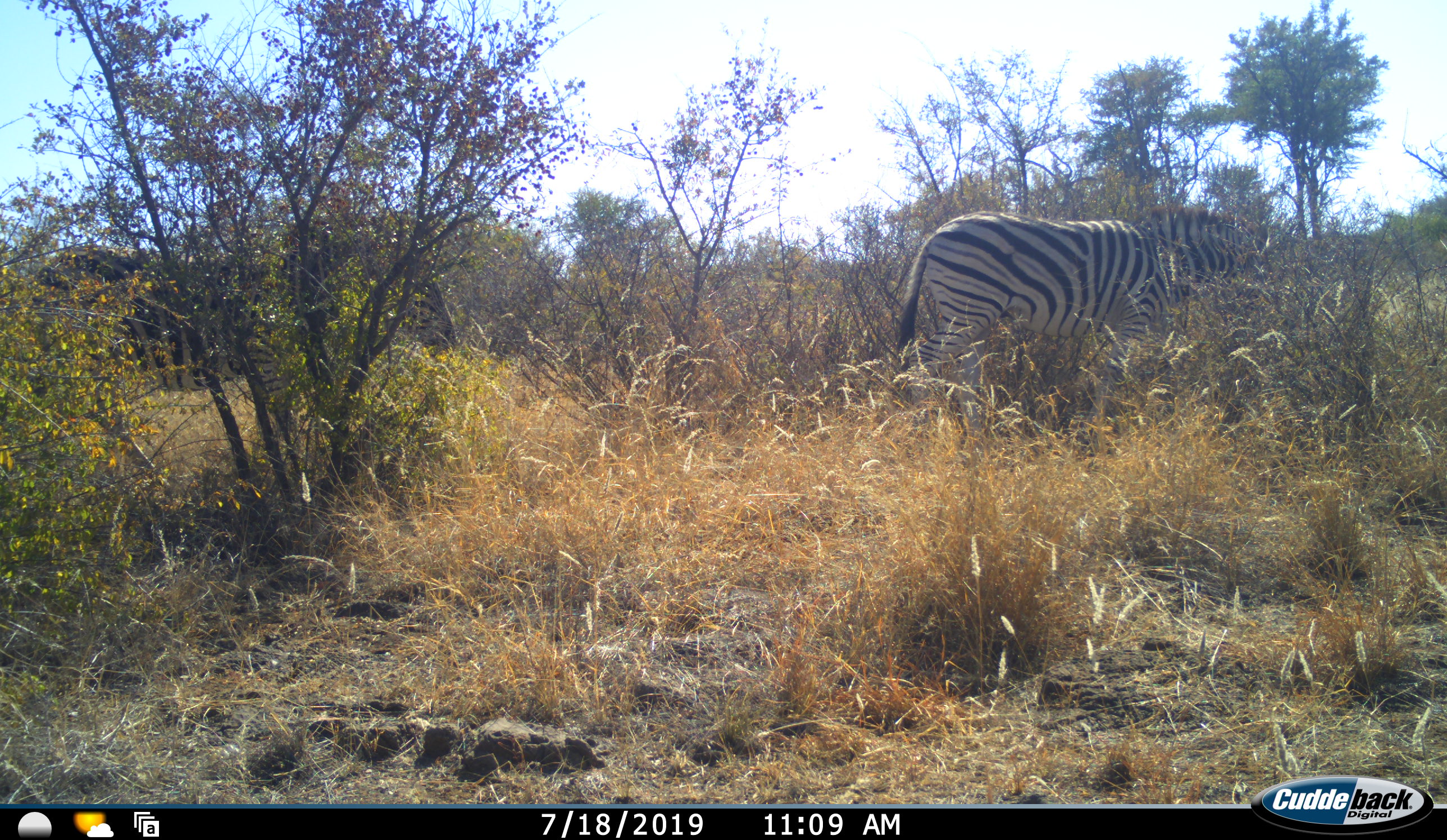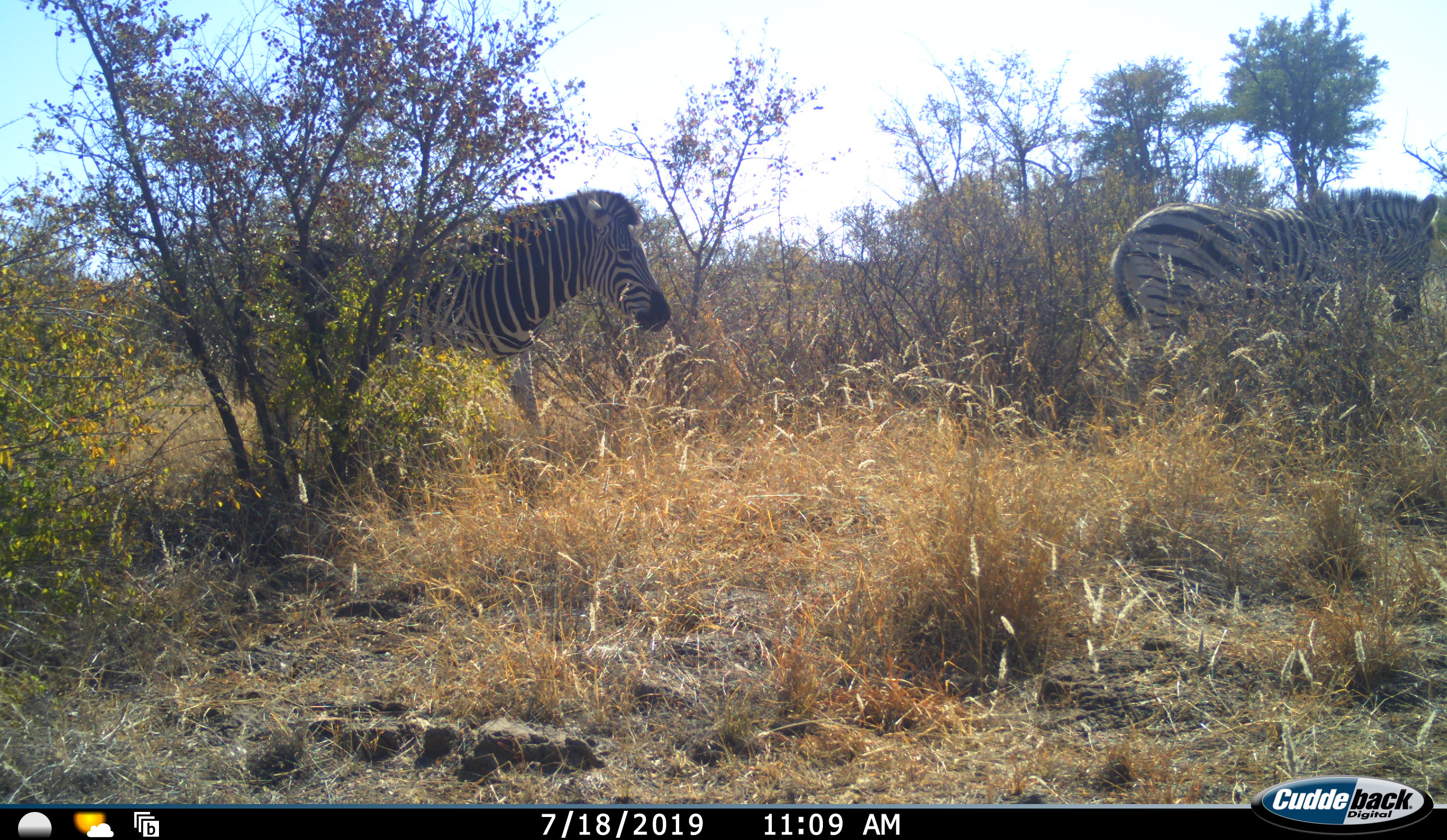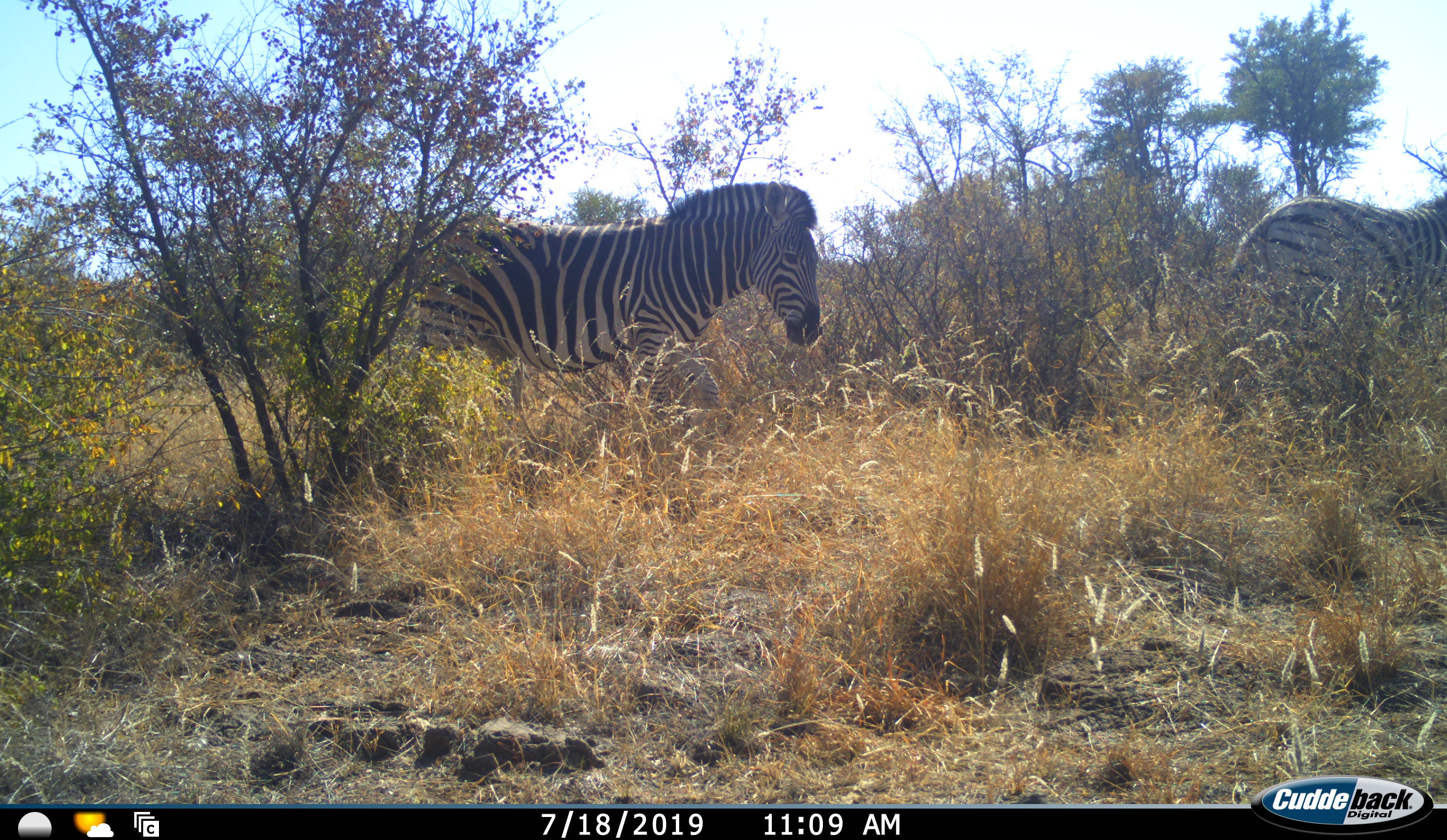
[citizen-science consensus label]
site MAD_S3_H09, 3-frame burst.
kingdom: Animalia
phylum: Chordata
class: Mammalia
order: Perissodactyla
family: Equidae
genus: Equus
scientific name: Equus quagga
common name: plains zebra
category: zebraplains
Zebraplains (plains zebra) (Equus quagga), count 2. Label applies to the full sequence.